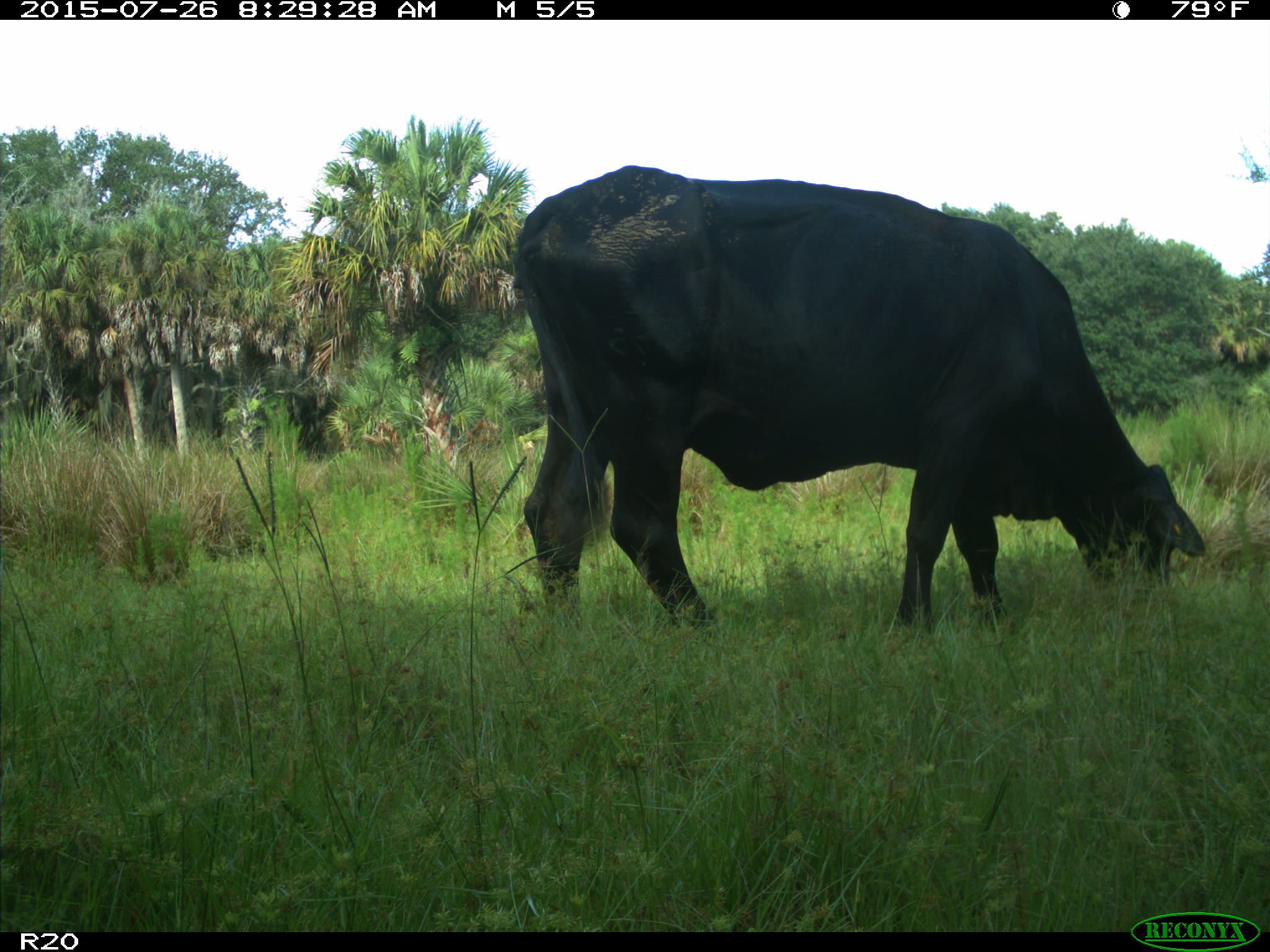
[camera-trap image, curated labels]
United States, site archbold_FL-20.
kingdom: Animalia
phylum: Chordata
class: Mammalia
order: Artiodactyla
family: Bovidae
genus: Bos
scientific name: Bos taurus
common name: domestic cow